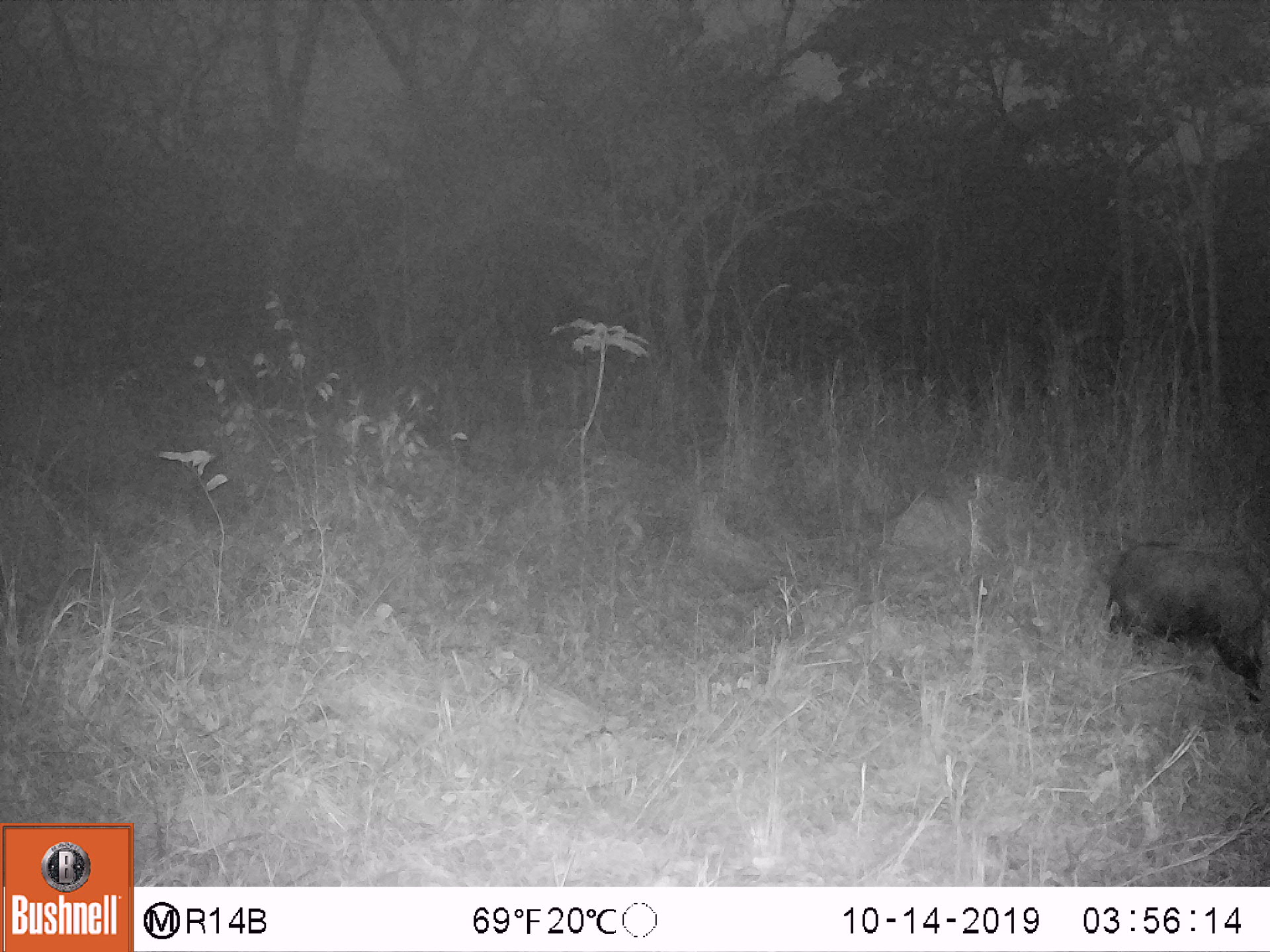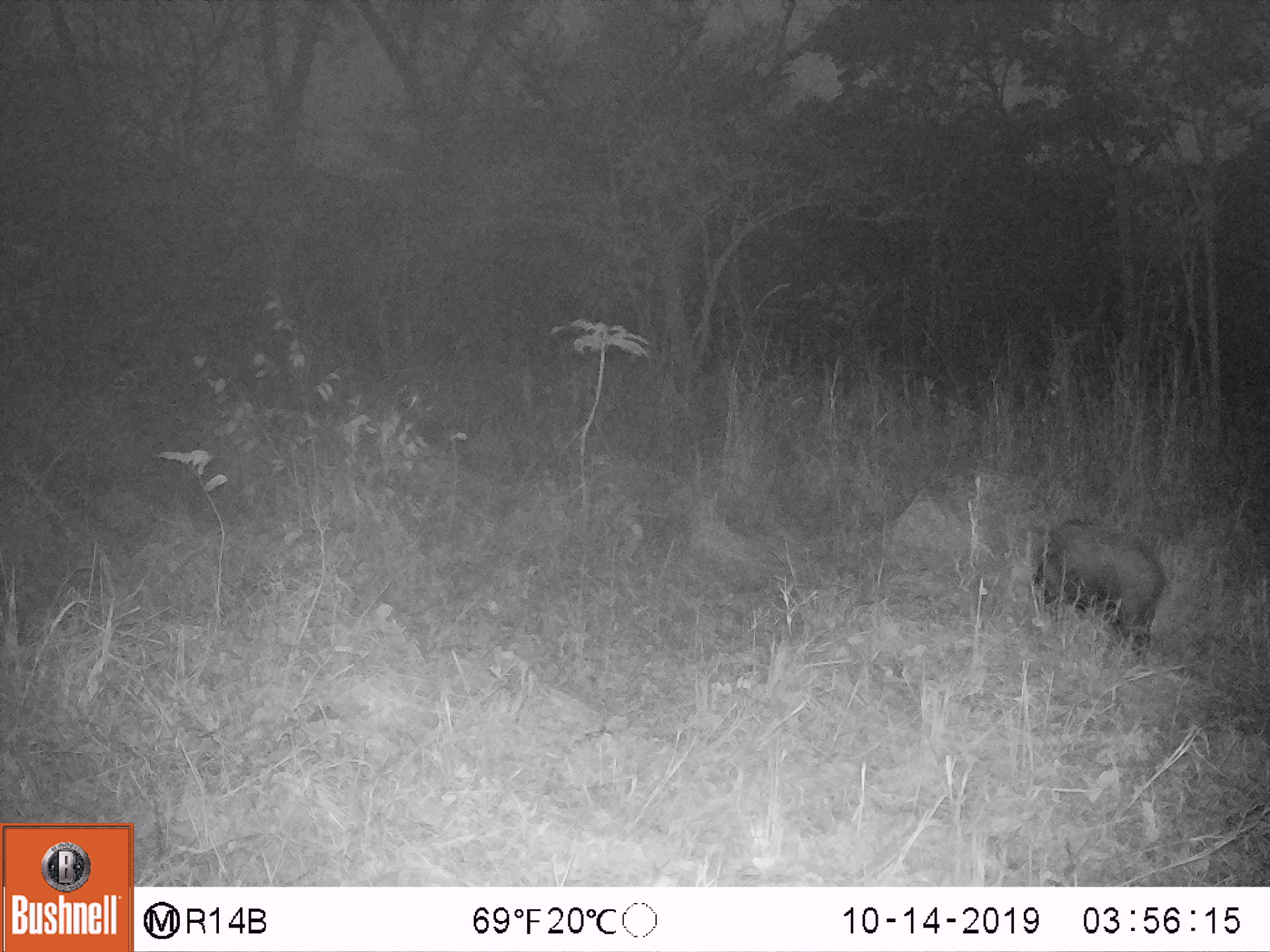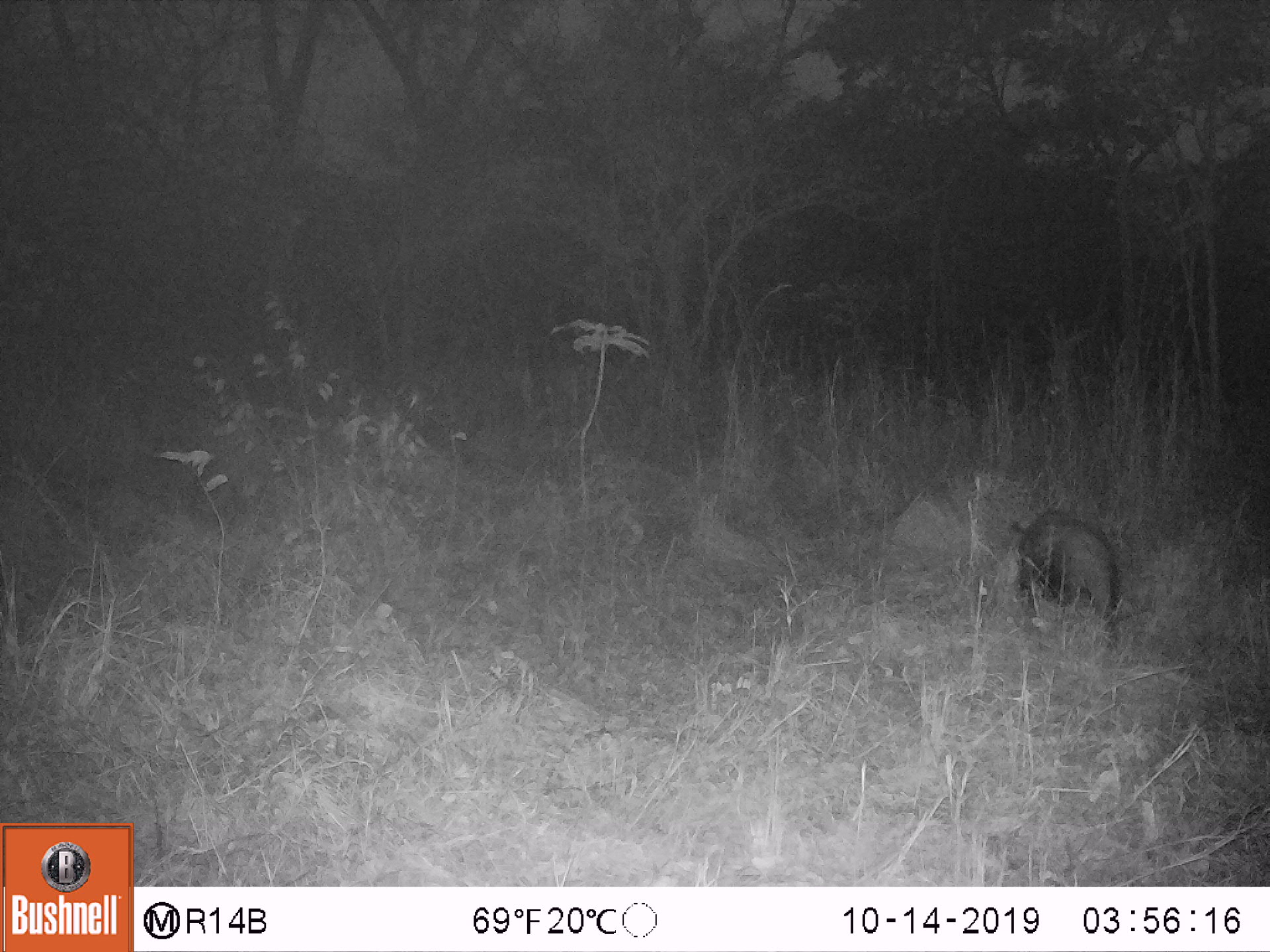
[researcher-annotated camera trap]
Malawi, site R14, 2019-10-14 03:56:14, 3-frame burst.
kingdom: Animalia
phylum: Chordata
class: Mammalia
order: Artiodactyla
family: Suidae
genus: Potamochoerus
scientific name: Potamochoerus larvatus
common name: bushpig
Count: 1.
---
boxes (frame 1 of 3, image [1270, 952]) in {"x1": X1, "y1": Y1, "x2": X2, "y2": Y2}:
bushpig: {"x1": 1102, "y1": 544, "x2": 1262, "y2": 691}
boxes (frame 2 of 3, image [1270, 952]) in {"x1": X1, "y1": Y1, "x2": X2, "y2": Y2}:
bushpig: {"x1": 1033, "y1": 512, "x2": 1164, "y2": 652}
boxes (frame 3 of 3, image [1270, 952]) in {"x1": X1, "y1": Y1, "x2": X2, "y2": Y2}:
bushpig: {"x1": 1007, "y1": 500, "x2": 1122, "y2": 649}